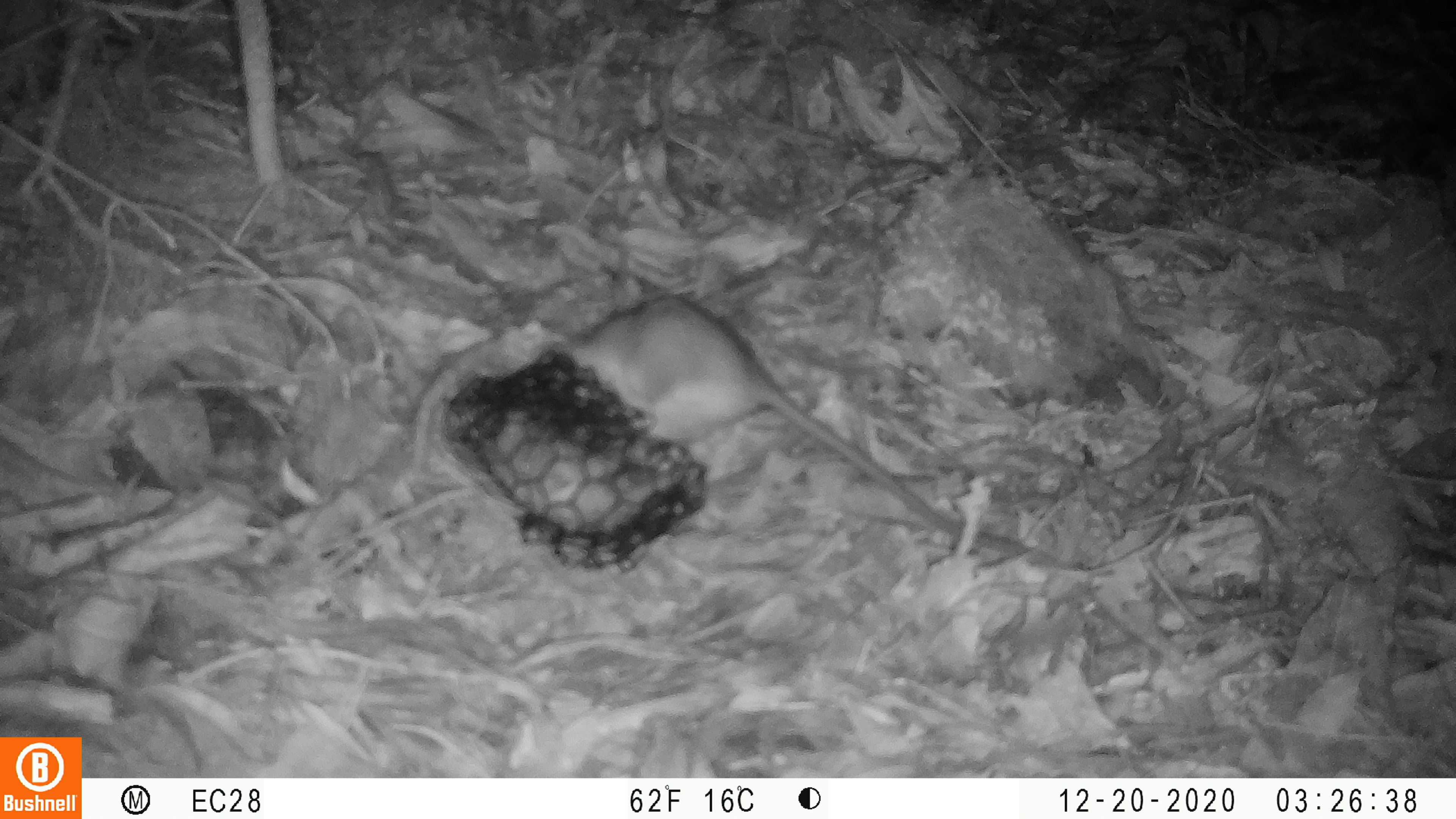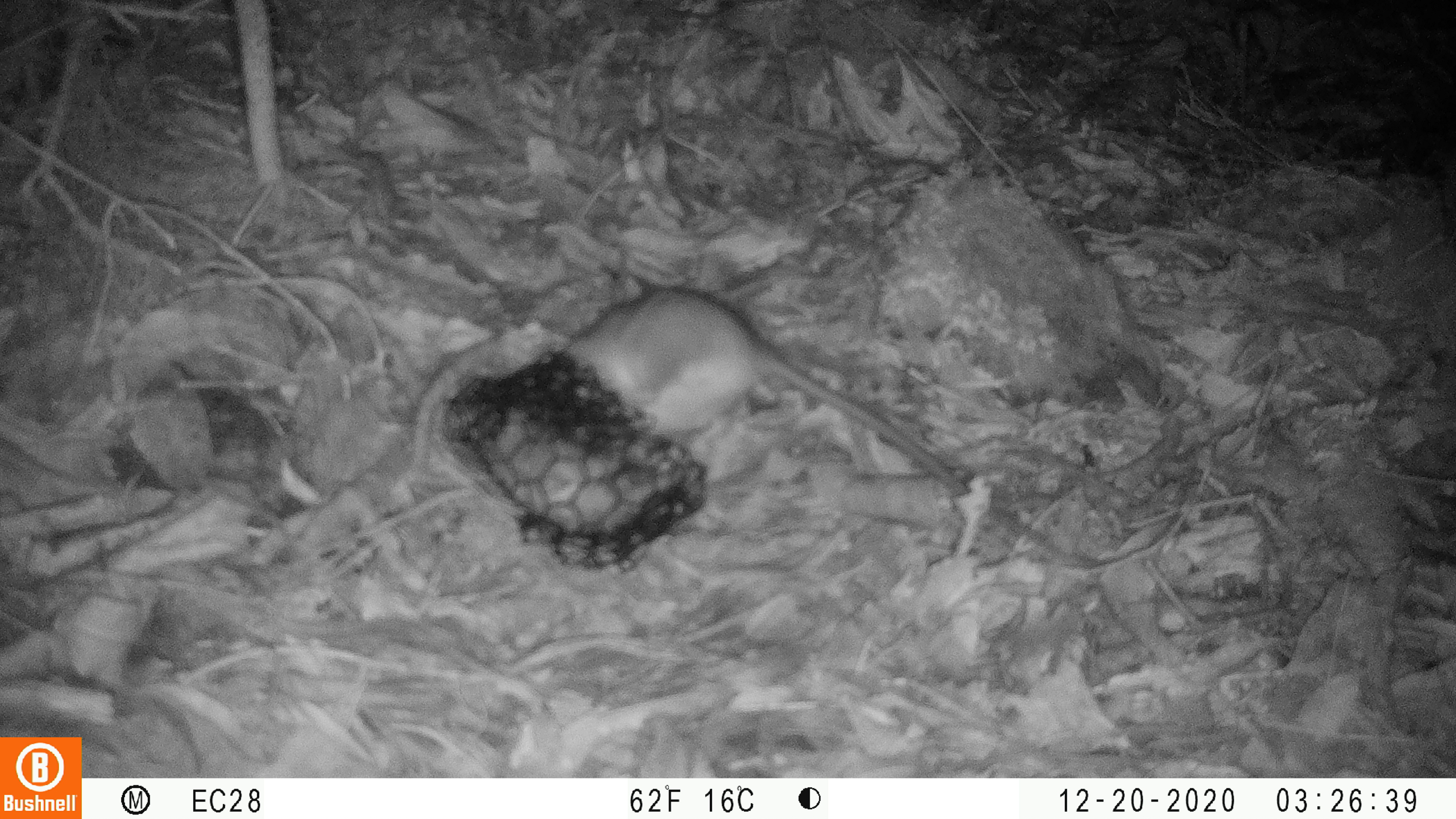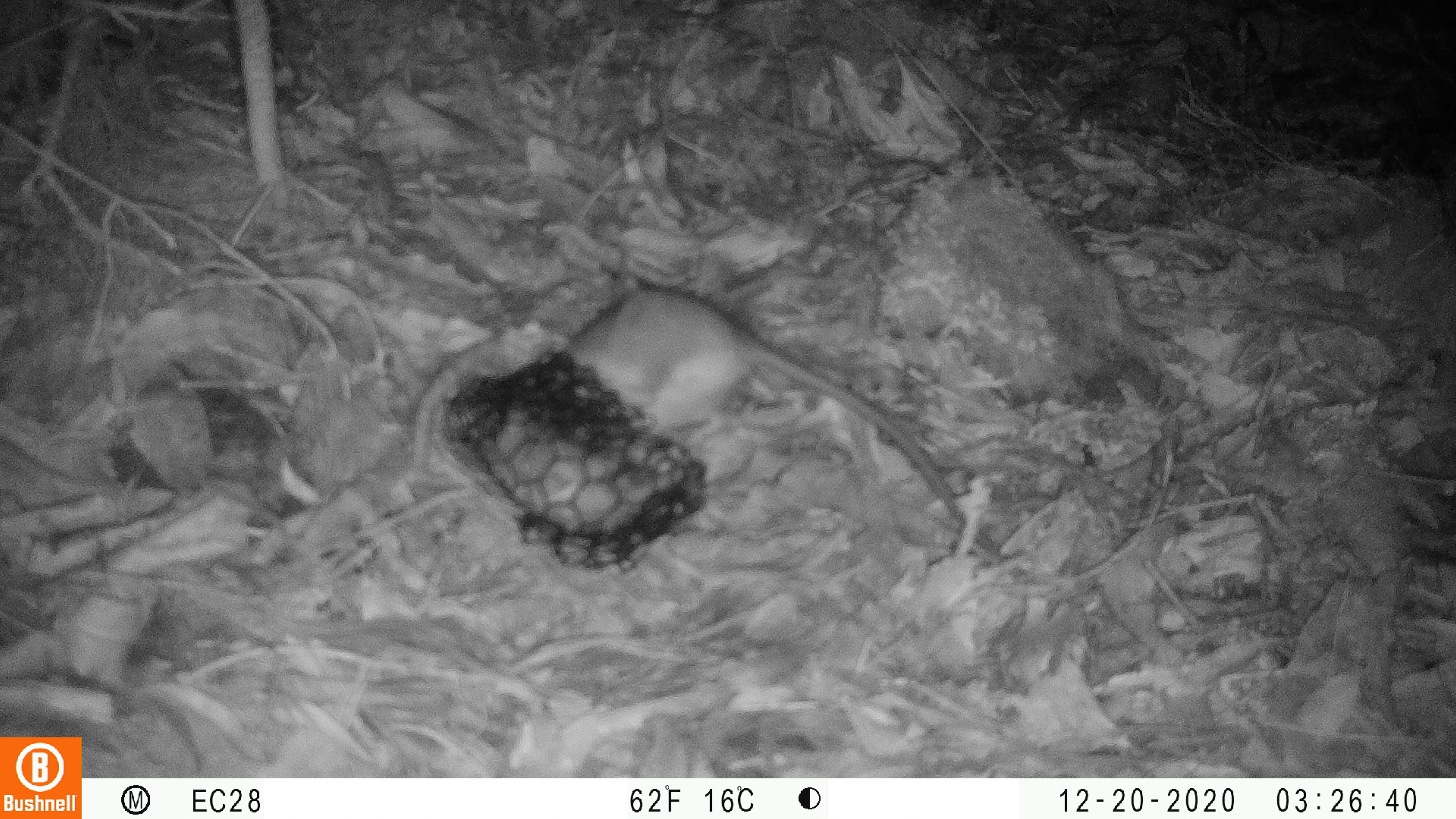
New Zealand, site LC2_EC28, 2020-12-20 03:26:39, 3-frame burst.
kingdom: Animalia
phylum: Chordata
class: Mammalia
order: Rodentia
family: Muridae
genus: Rattus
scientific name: Rattus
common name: rat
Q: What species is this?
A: Rat (Rattus).